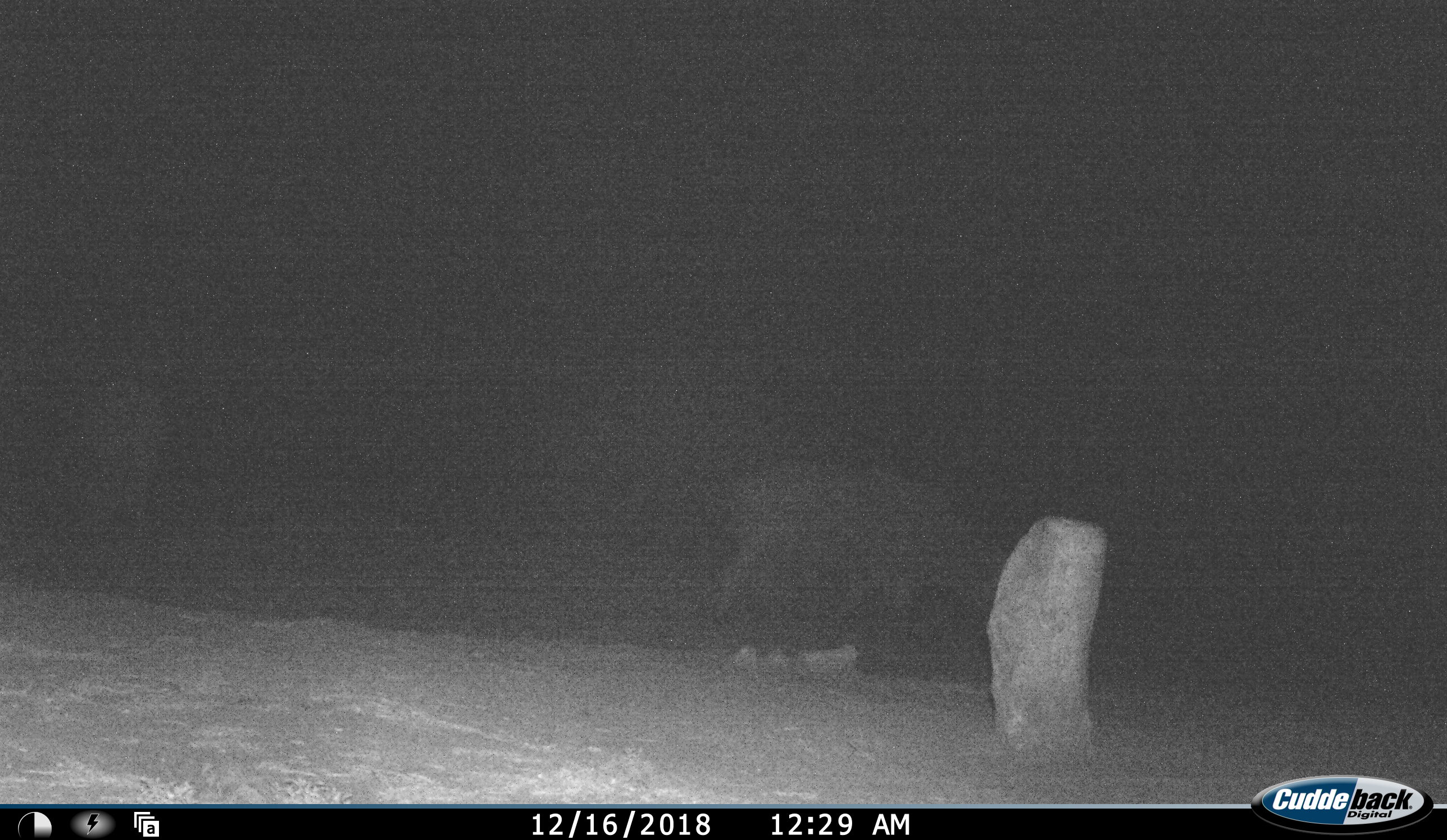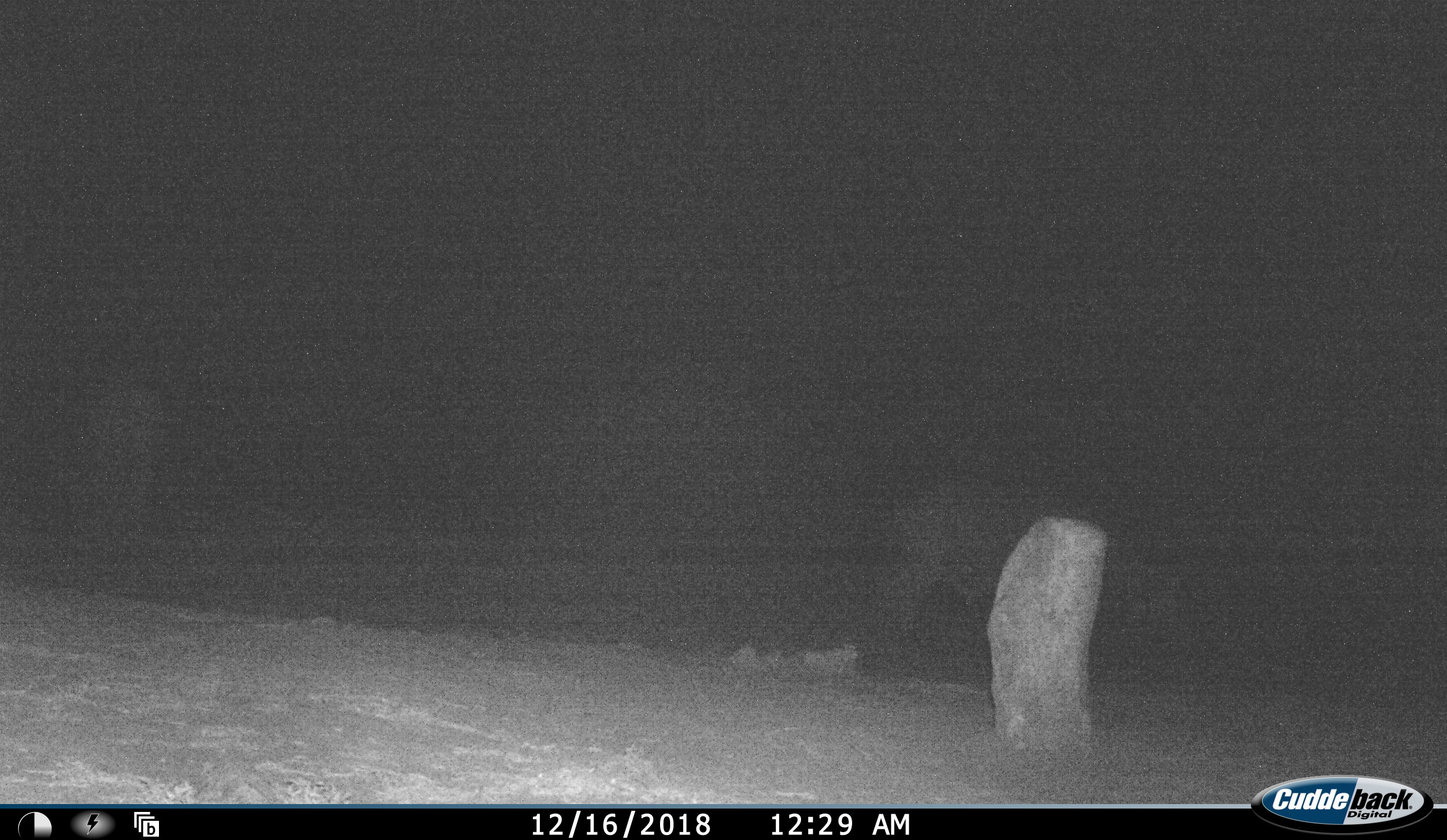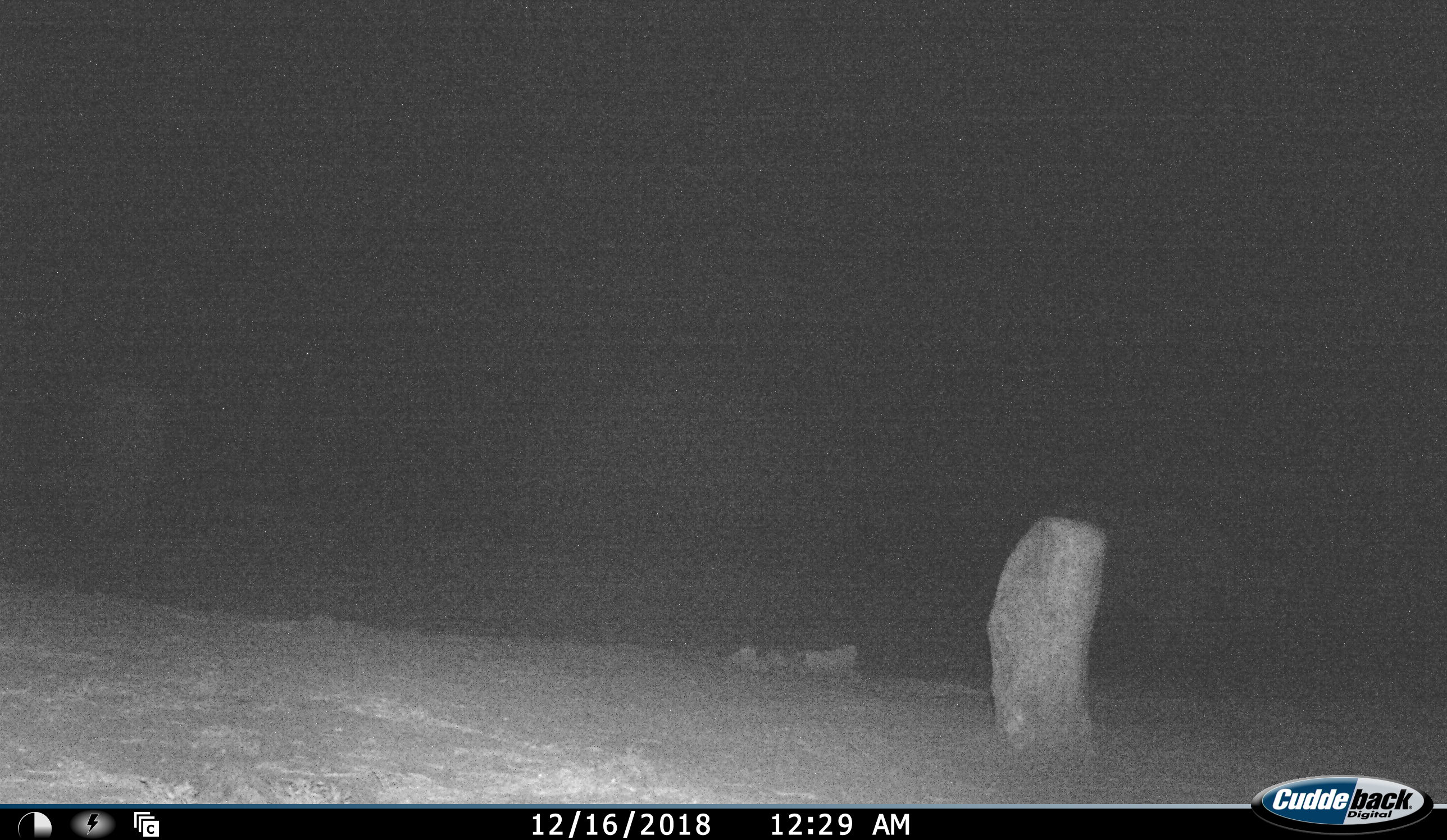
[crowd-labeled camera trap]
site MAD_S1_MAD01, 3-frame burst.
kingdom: Animalia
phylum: Chordata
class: Mammalia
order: Artiodactyla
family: Bovidae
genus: Syncerus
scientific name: Syncerus caffer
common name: african buffalo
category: buffalo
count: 1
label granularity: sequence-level